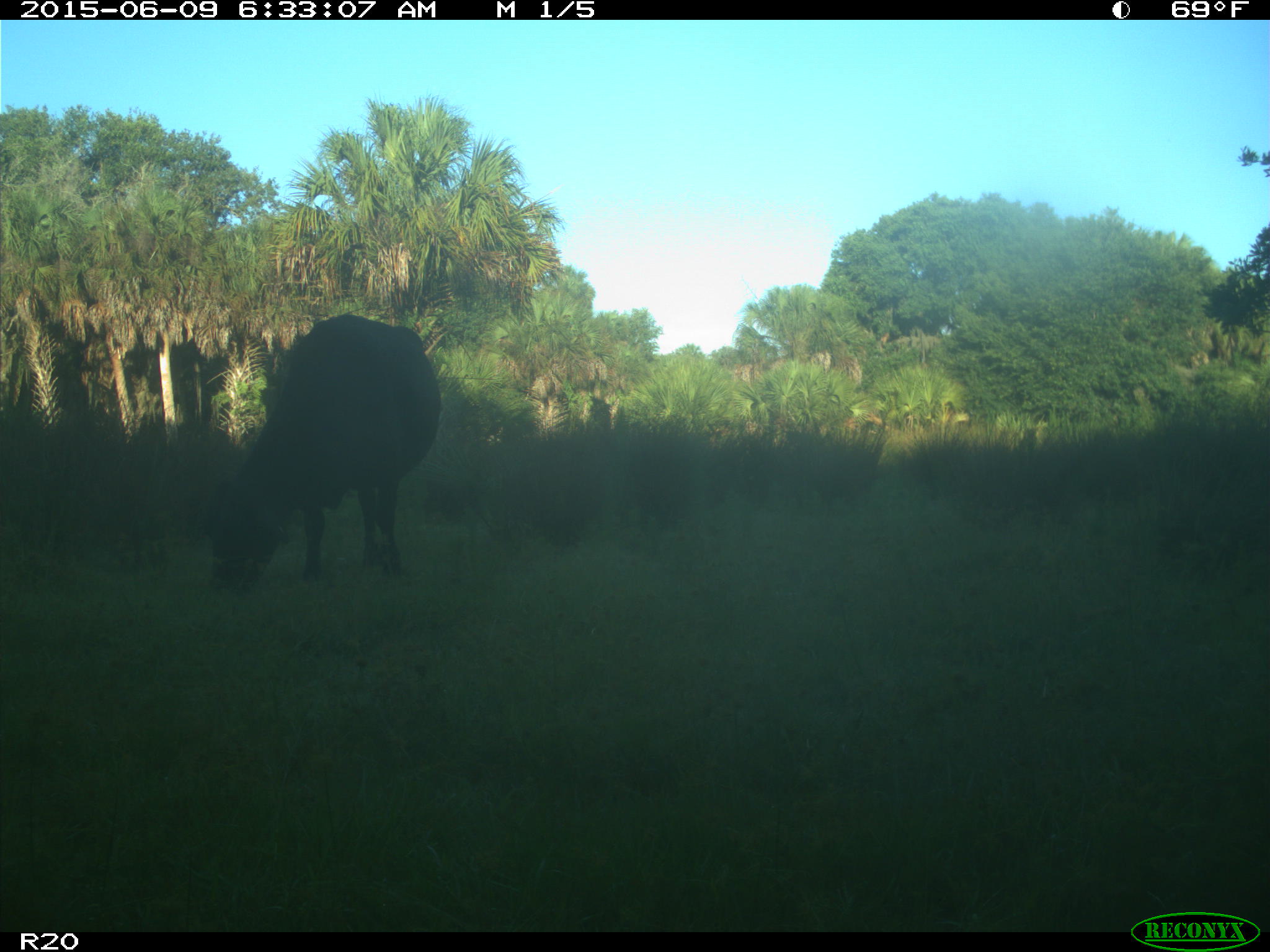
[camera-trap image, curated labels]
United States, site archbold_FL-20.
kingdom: Animalia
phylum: Chordata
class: Mammalia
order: Artiodactyla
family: Bovidae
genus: Bos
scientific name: Bos taurus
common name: domestic cow